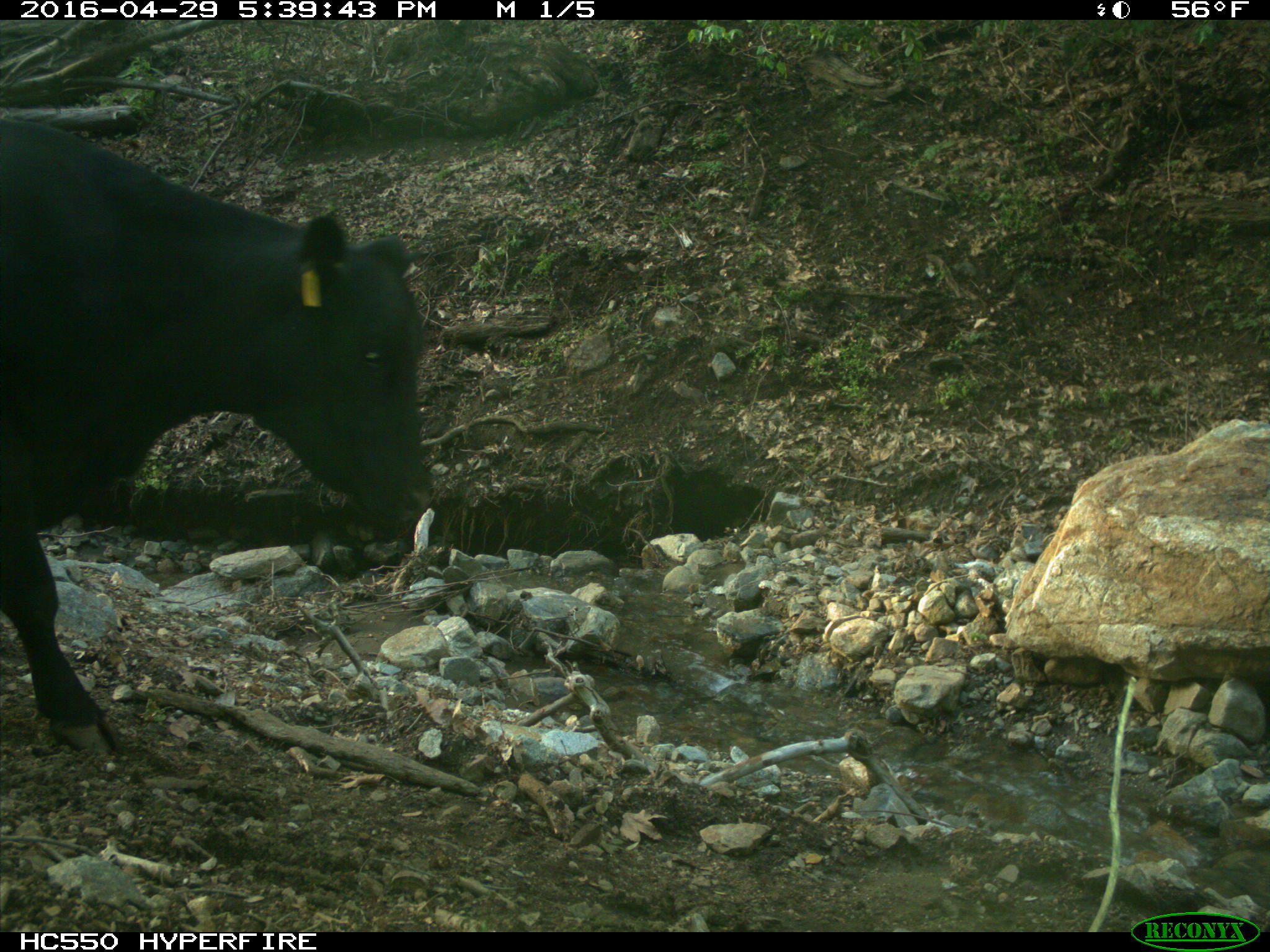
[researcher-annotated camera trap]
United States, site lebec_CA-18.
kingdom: Animalia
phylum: Chordata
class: Mammalia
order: Artiodactyla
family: Bovidae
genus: Bos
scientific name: Bos taurus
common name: domestic cow